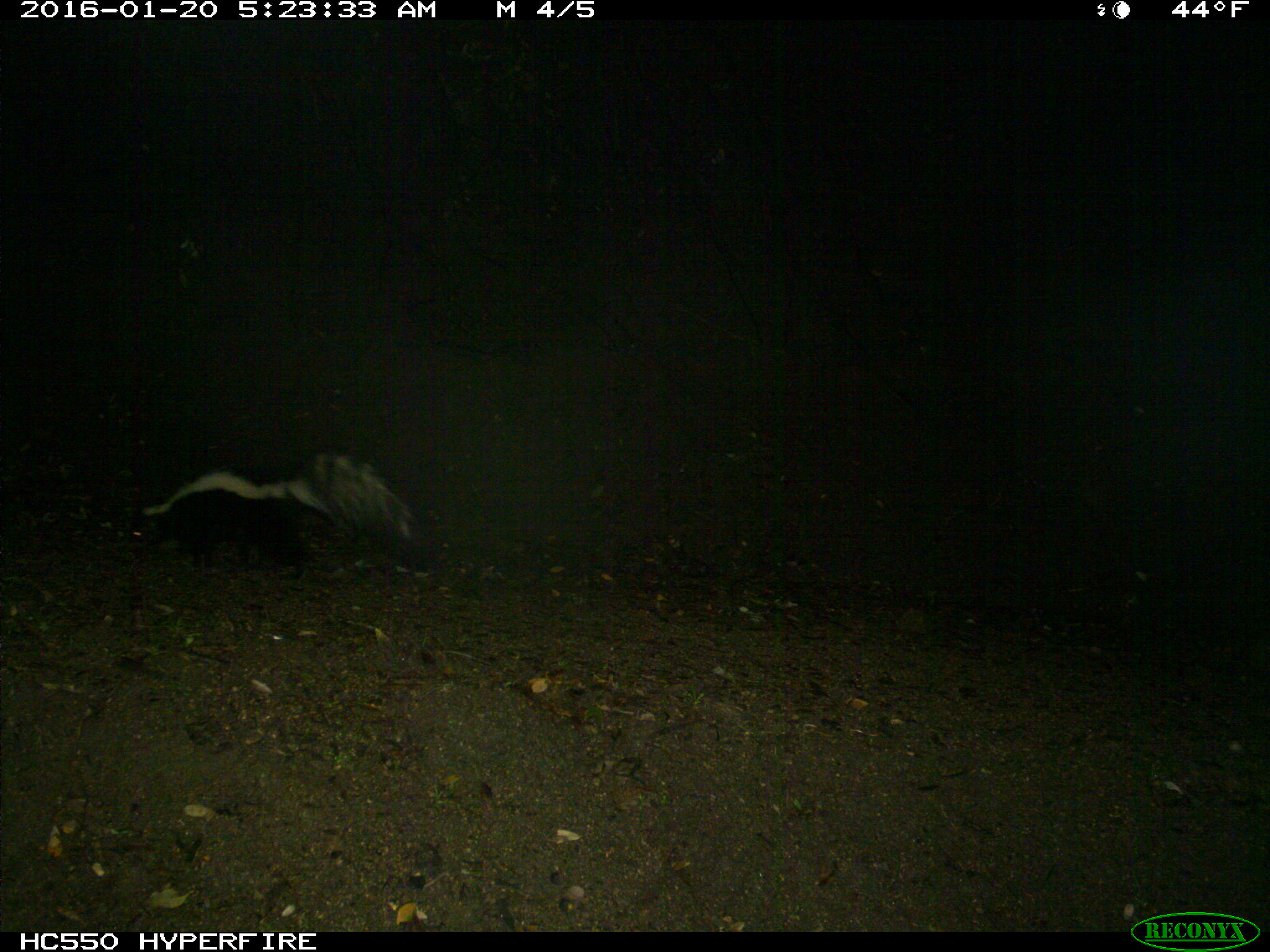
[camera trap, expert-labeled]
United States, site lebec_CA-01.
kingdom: Animalia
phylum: Chordata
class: Mammalia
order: Carnivora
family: Mephitidae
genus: Mephitis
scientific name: Mephitis mephitis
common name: striped skunk